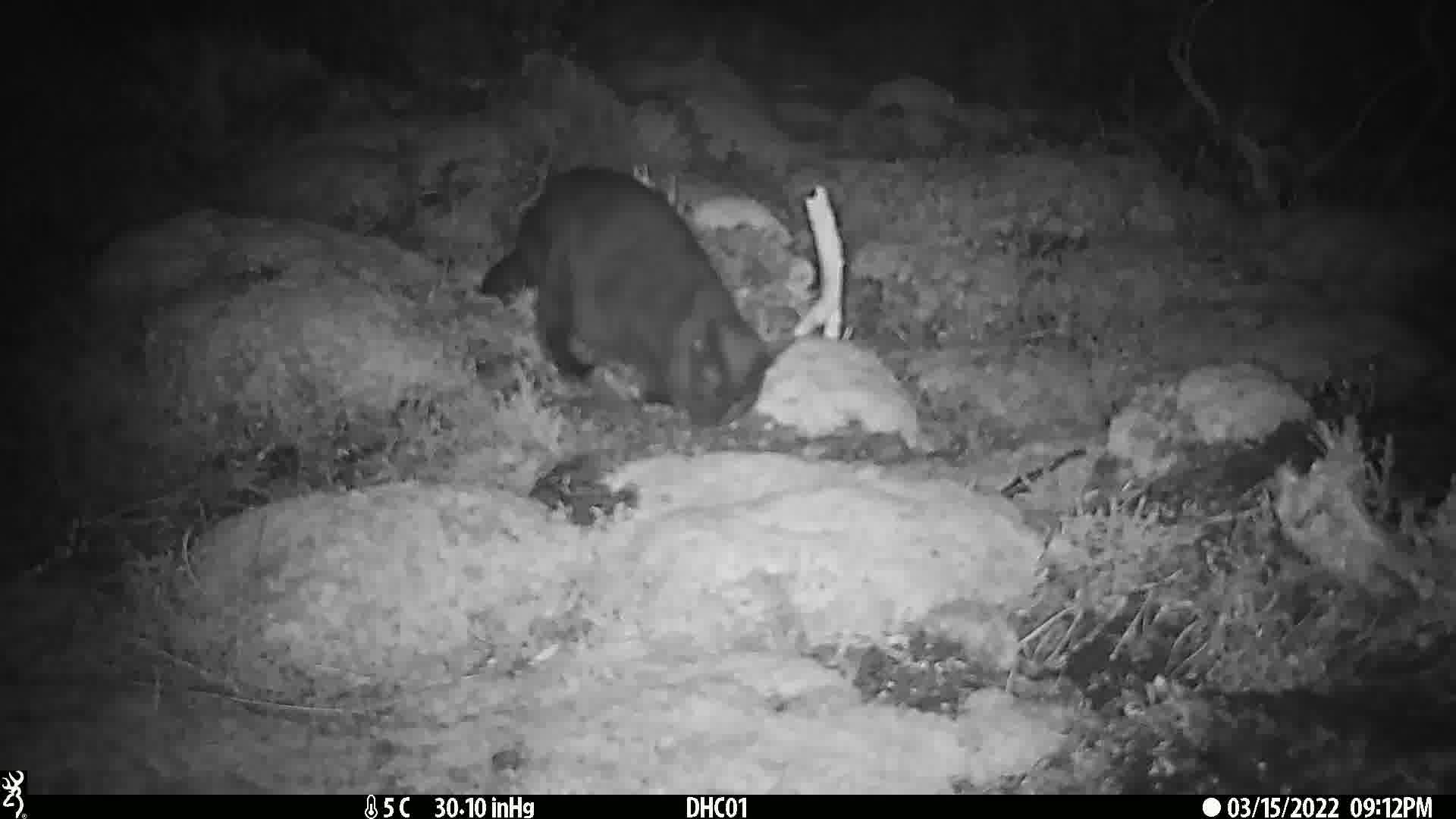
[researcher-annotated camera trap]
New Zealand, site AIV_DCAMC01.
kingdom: Animalia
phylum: Chordata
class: Mammalia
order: Carnivora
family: Felidae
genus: Felis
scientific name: Felis catus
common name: domestic cat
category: cat